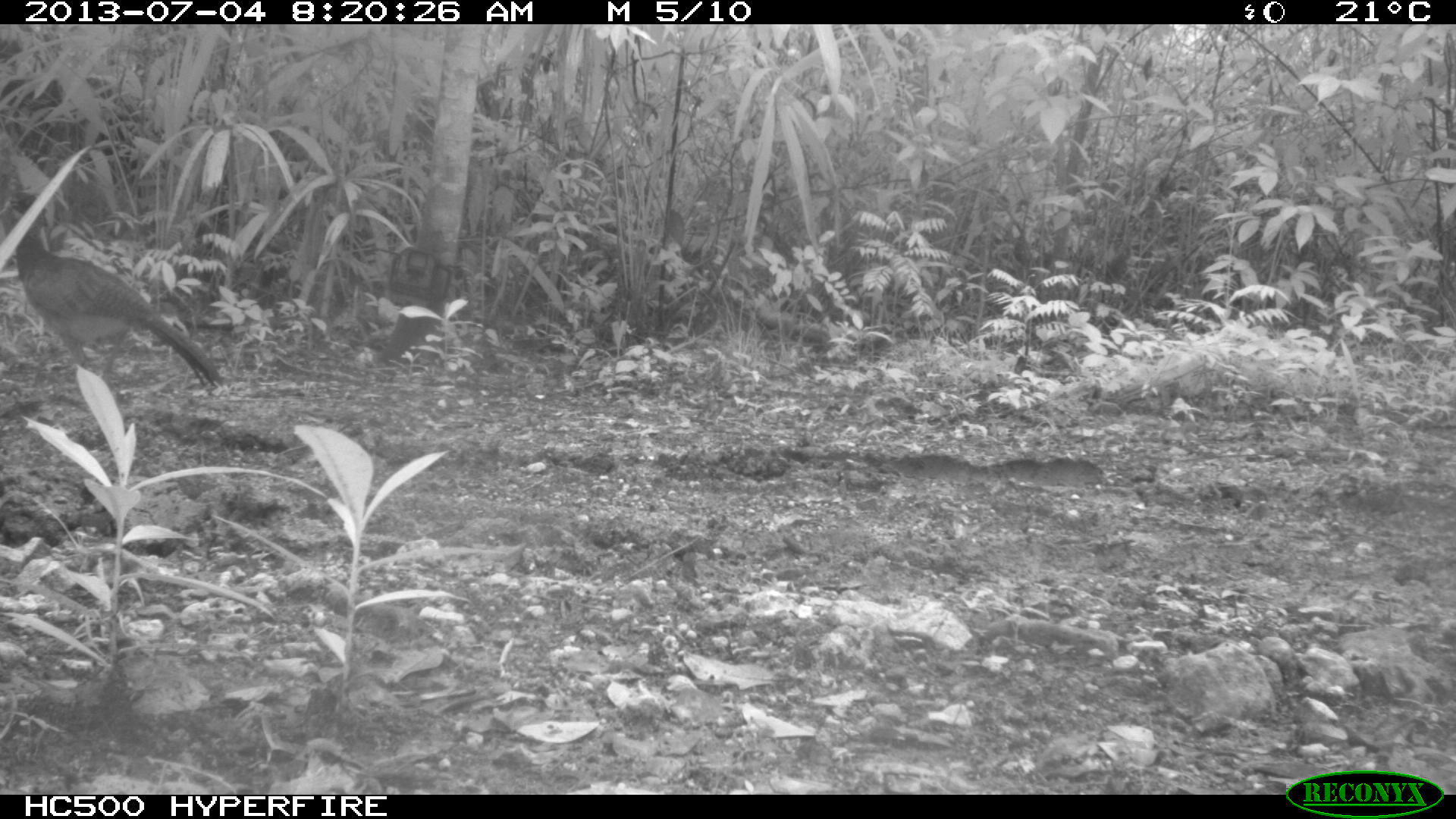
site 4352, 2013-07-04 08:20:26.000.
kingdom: Animalia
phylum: Chordata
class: Aves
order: Galliformes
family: Cracidae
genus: Crax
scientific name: Crax rubra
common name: great curassow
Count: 1.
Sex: female.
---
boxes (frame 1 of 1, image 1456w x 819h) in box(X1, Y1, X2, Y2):
crax rubra: box(0, 195, 223, 393)